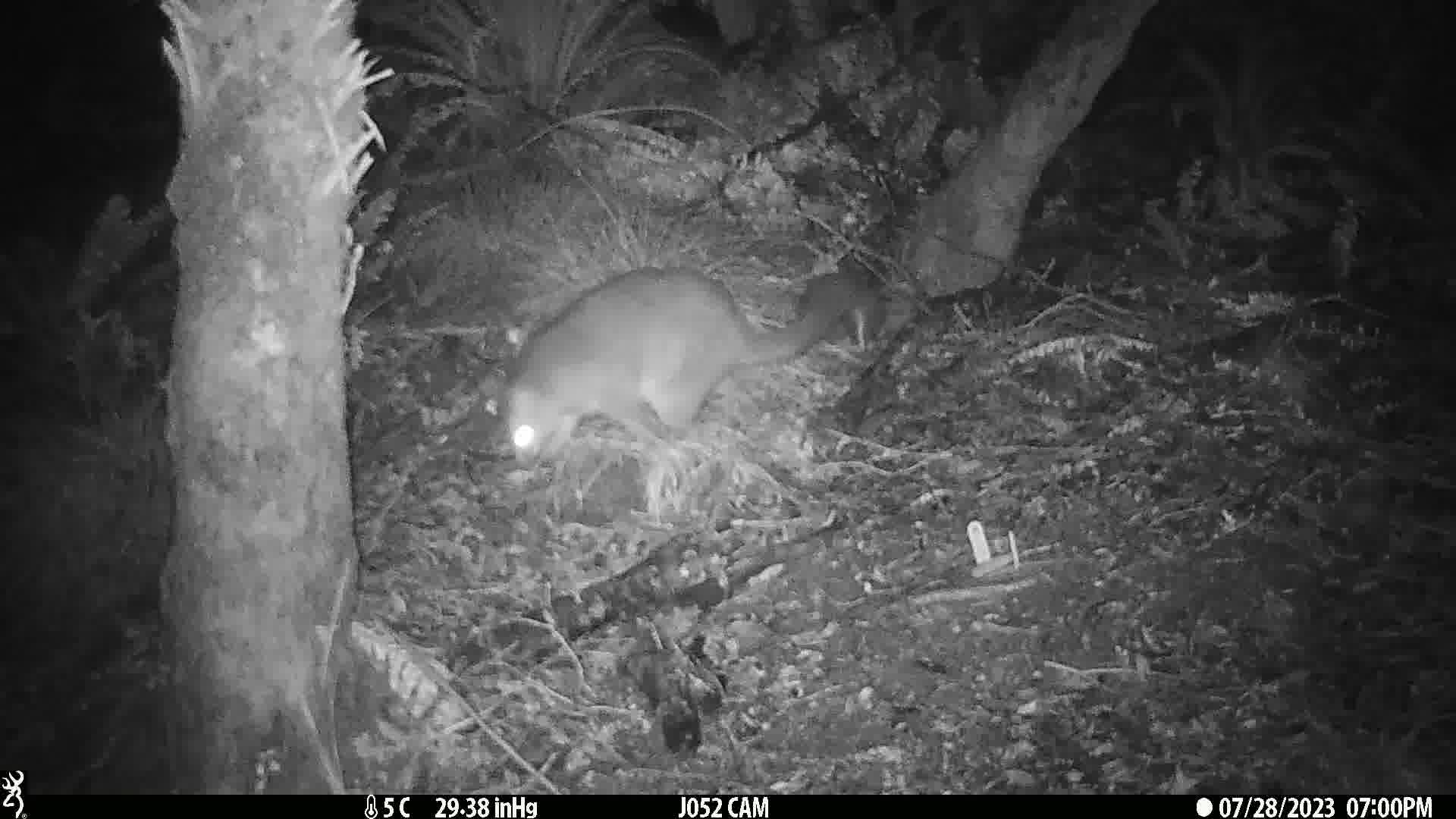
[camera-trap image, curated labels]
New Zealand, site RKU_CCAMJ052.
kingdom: Animalia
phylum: Chordata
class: Mammalia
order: Diprotodontia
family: Phalangeridae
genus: Trichosurus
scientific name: Trichosurus vulpecula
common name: common brushtail possum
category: possum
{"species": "possum (common brushtail possum) (Trichosurus vulpecula)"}